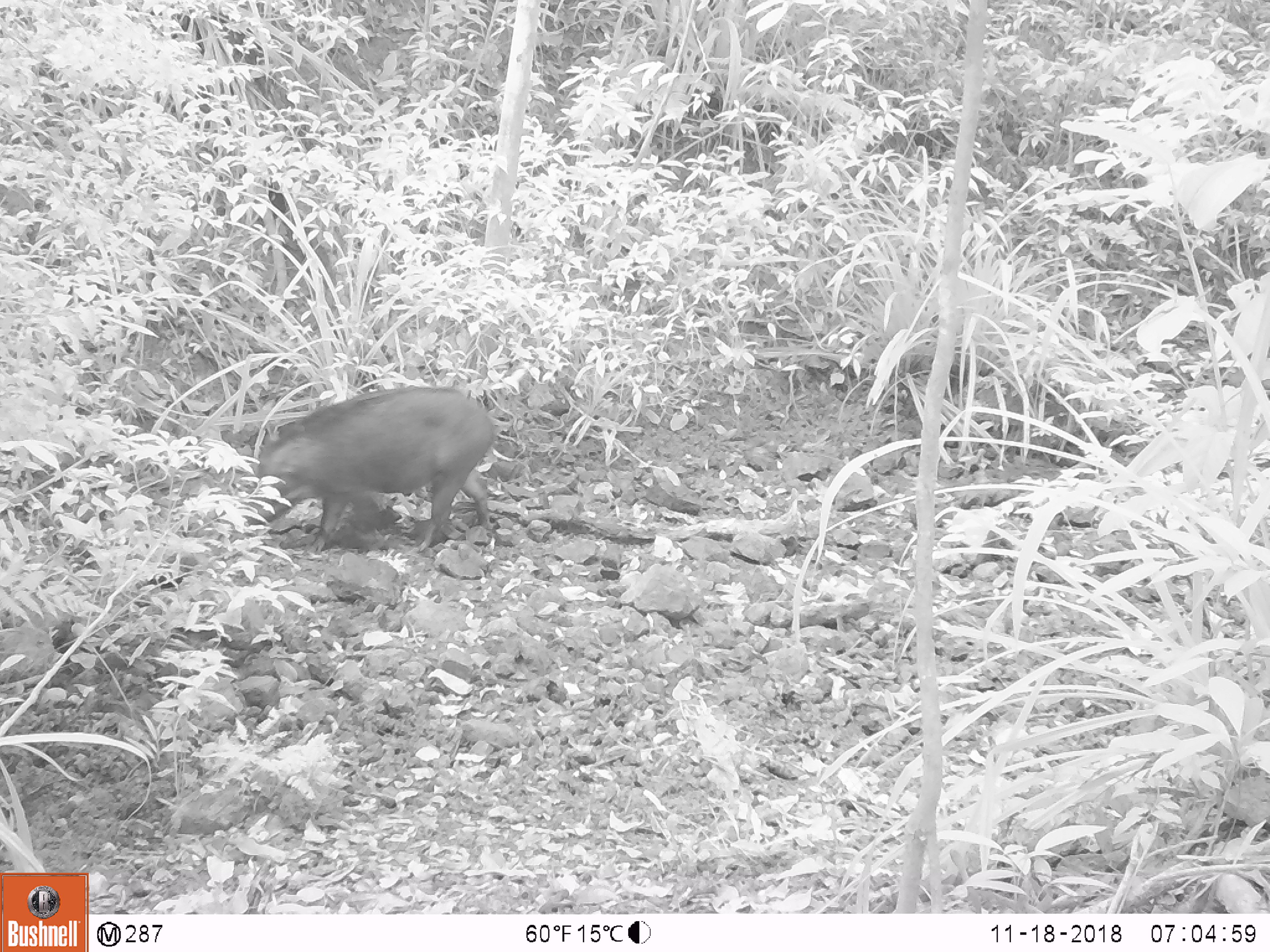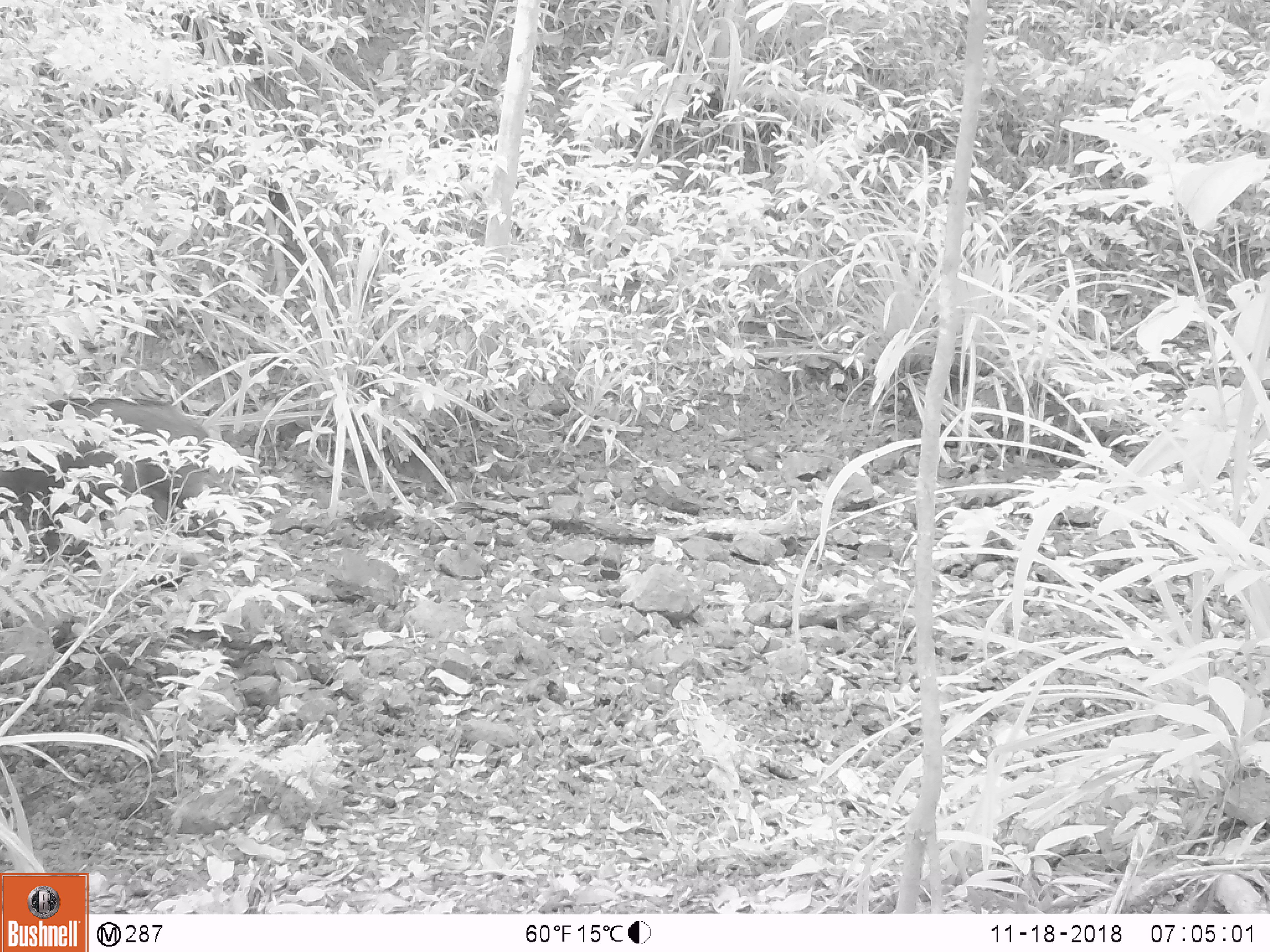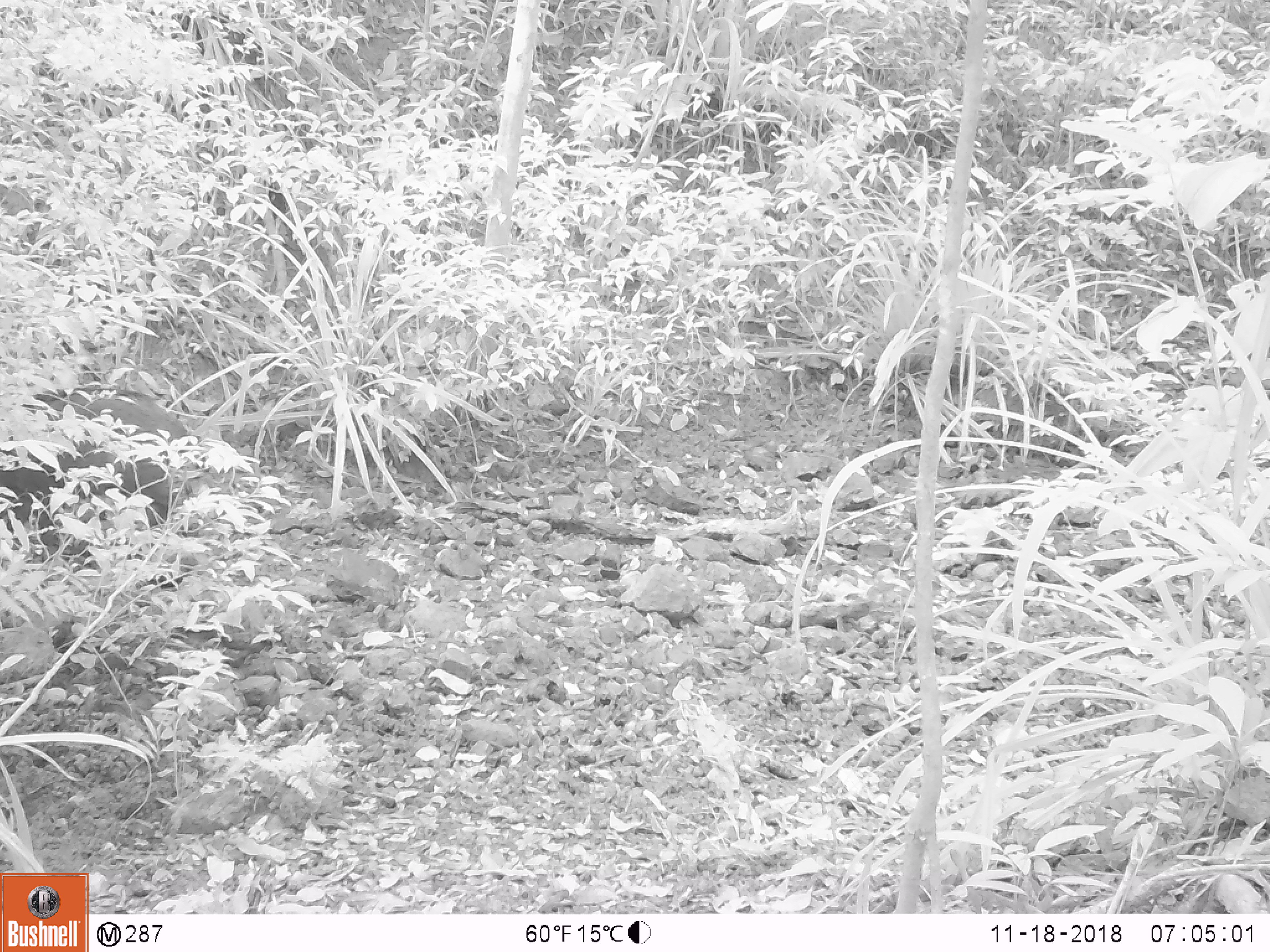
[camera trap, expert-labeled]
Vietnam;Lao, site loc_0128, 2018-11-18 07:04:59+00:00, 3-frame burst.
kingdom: Animalia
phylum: Chordata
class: Mammalia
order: Artiodactyla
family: Suidae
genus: Sus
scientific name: Sus scrofa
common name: eurasian wild pig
Eurasian wild pig (Sus scrofa). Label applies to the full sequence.